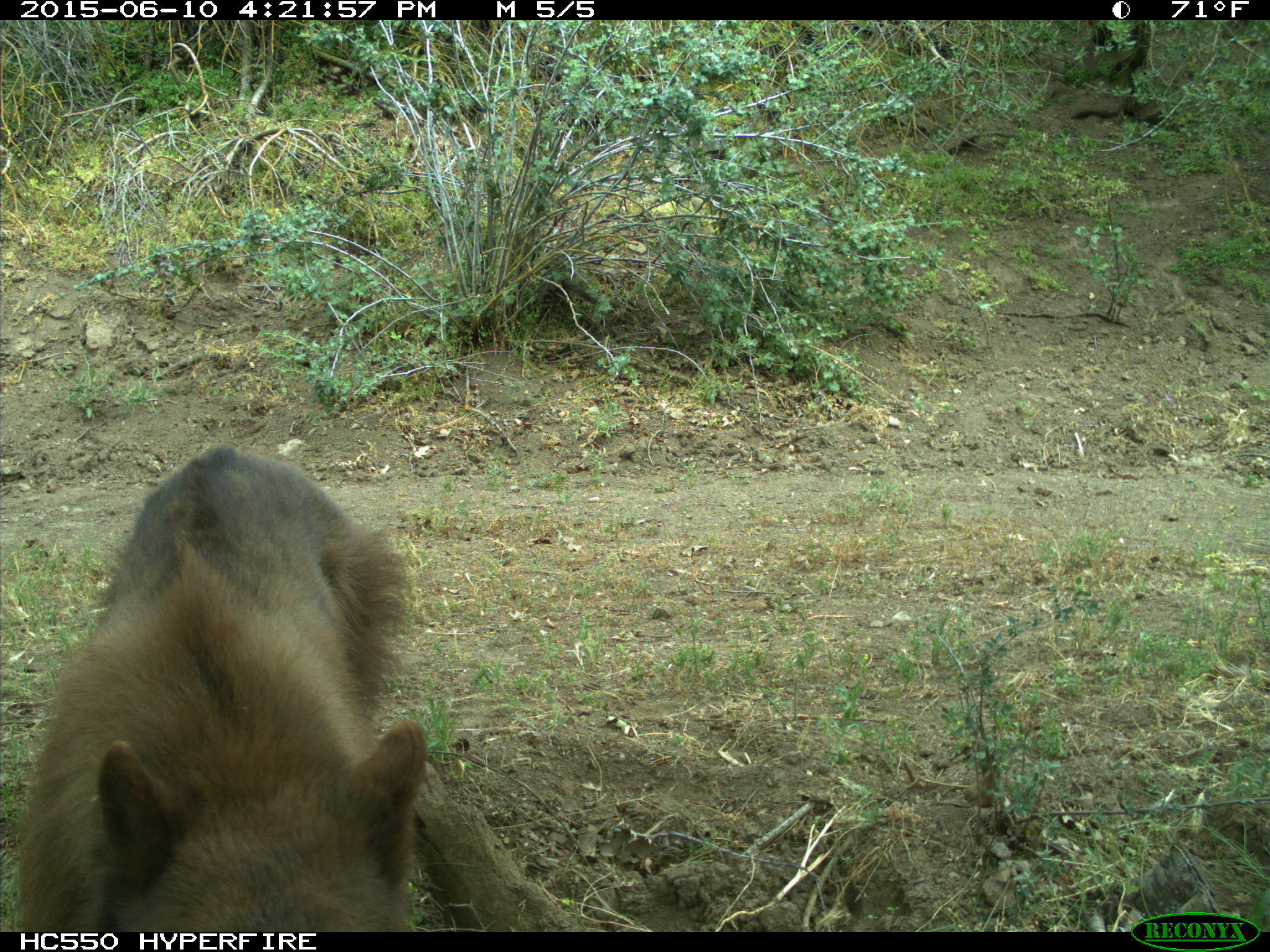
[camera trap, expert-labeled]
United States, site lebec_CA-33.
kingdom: Animalia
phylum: Chordata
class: Mammalia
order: Carnivora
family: Ursidae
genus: Ursus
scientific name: Ursus americanus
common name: american black bear